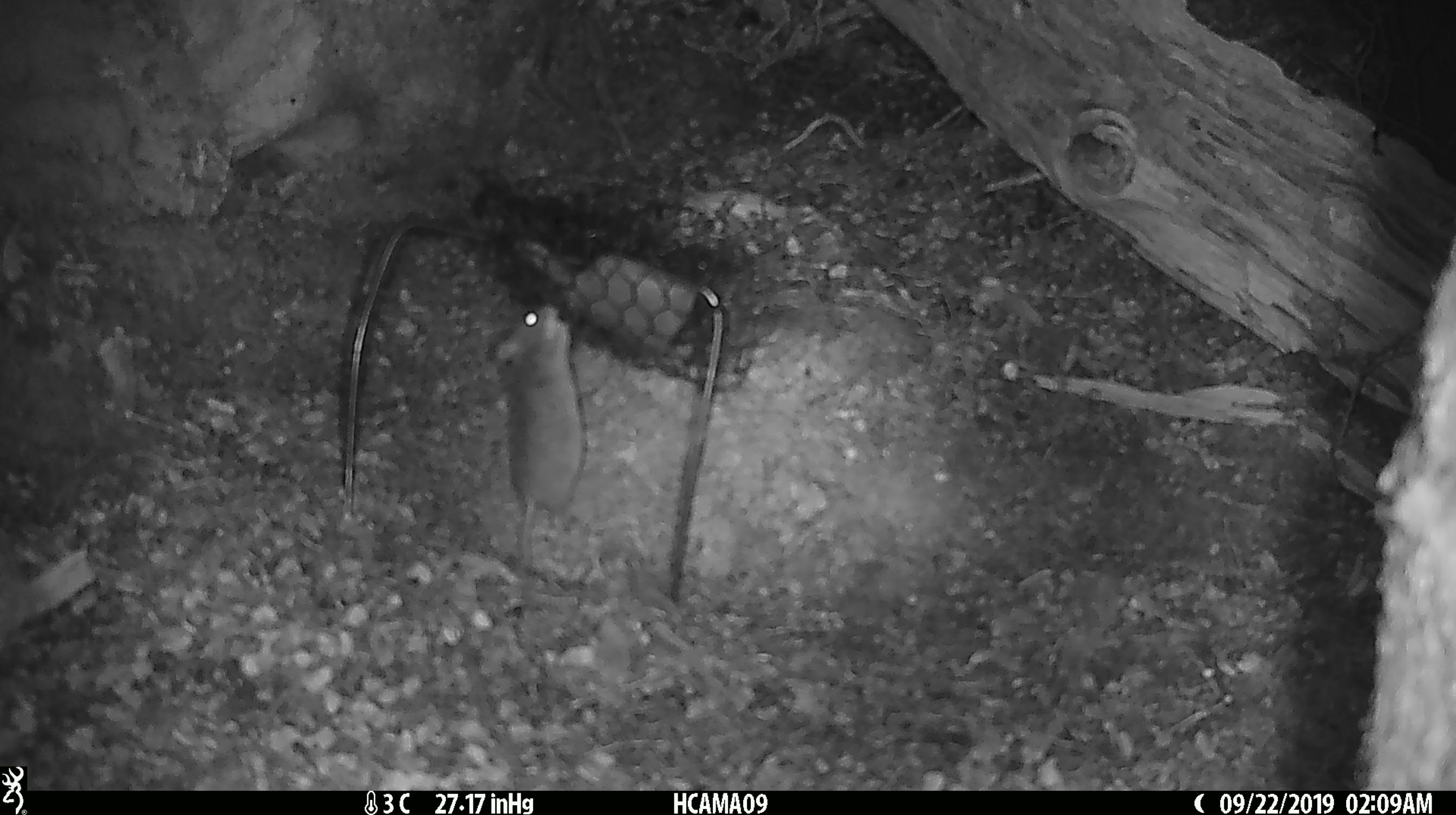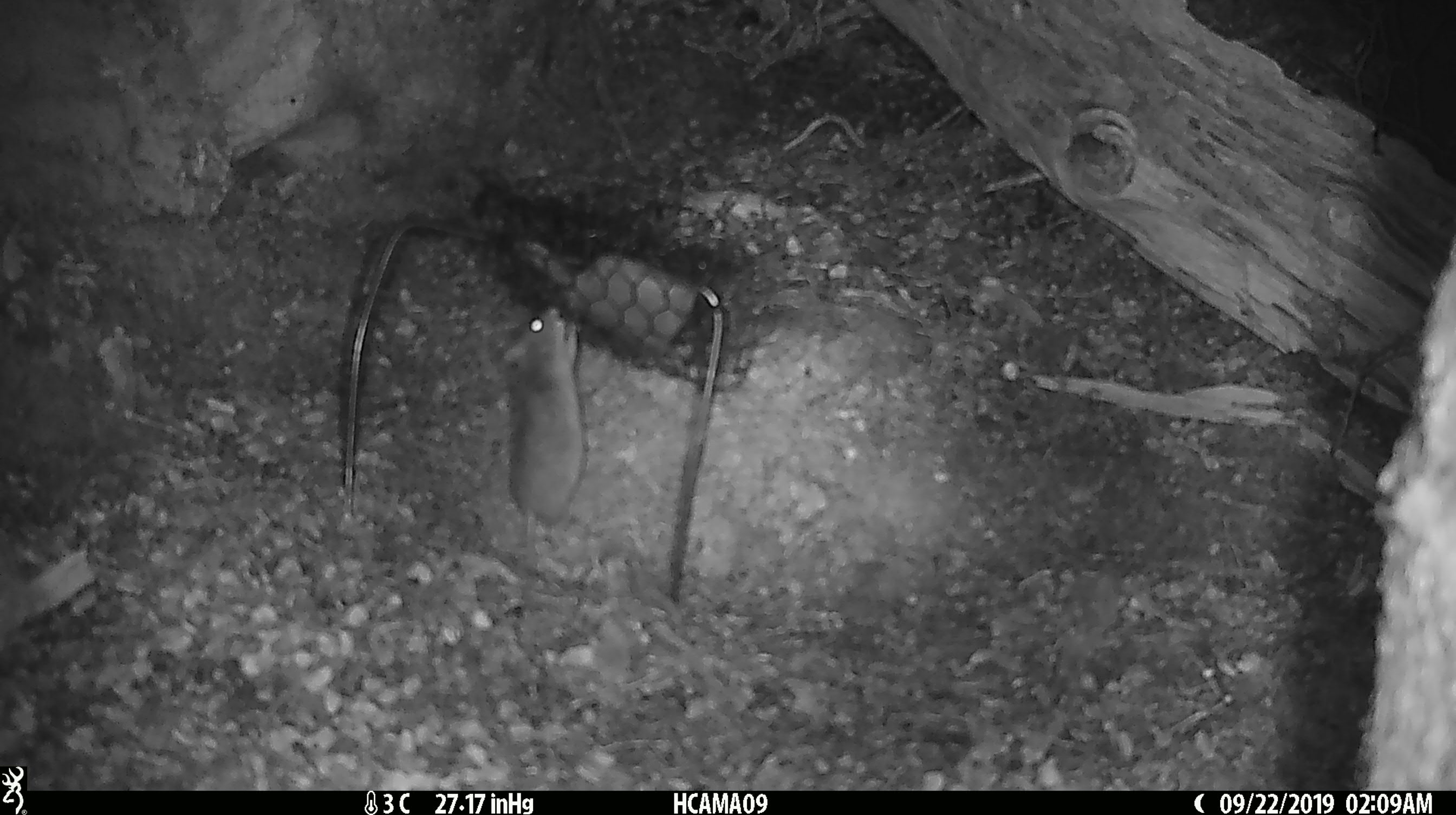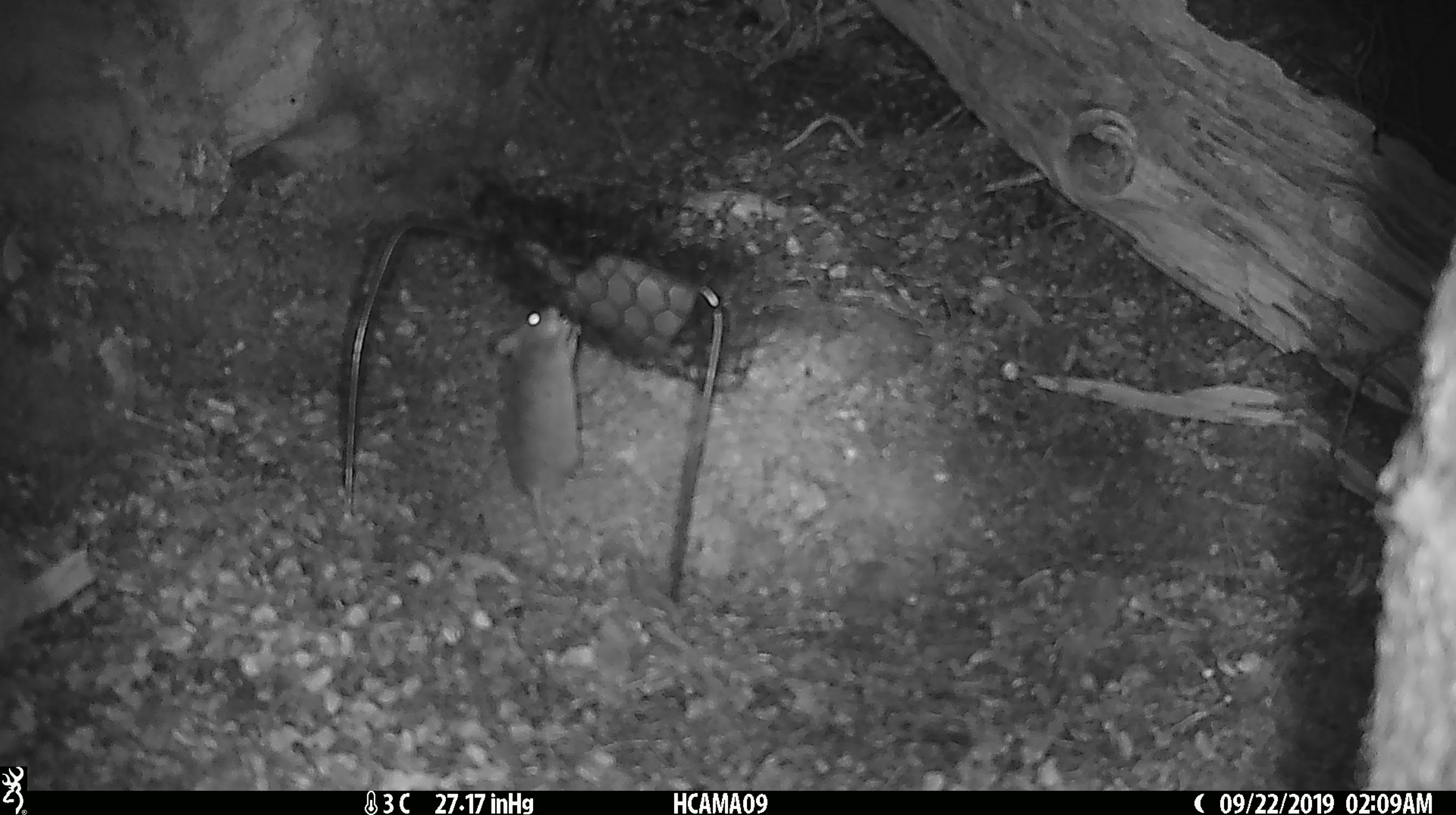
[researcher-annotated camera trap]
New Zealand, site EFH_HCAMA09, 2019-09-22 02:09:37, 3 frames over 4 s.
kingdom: Animalia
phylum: Chordata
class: Mammalia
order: Rodentia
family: Muridae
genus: Mus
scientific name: Mus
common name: mouse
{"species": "mouse (Mus)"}